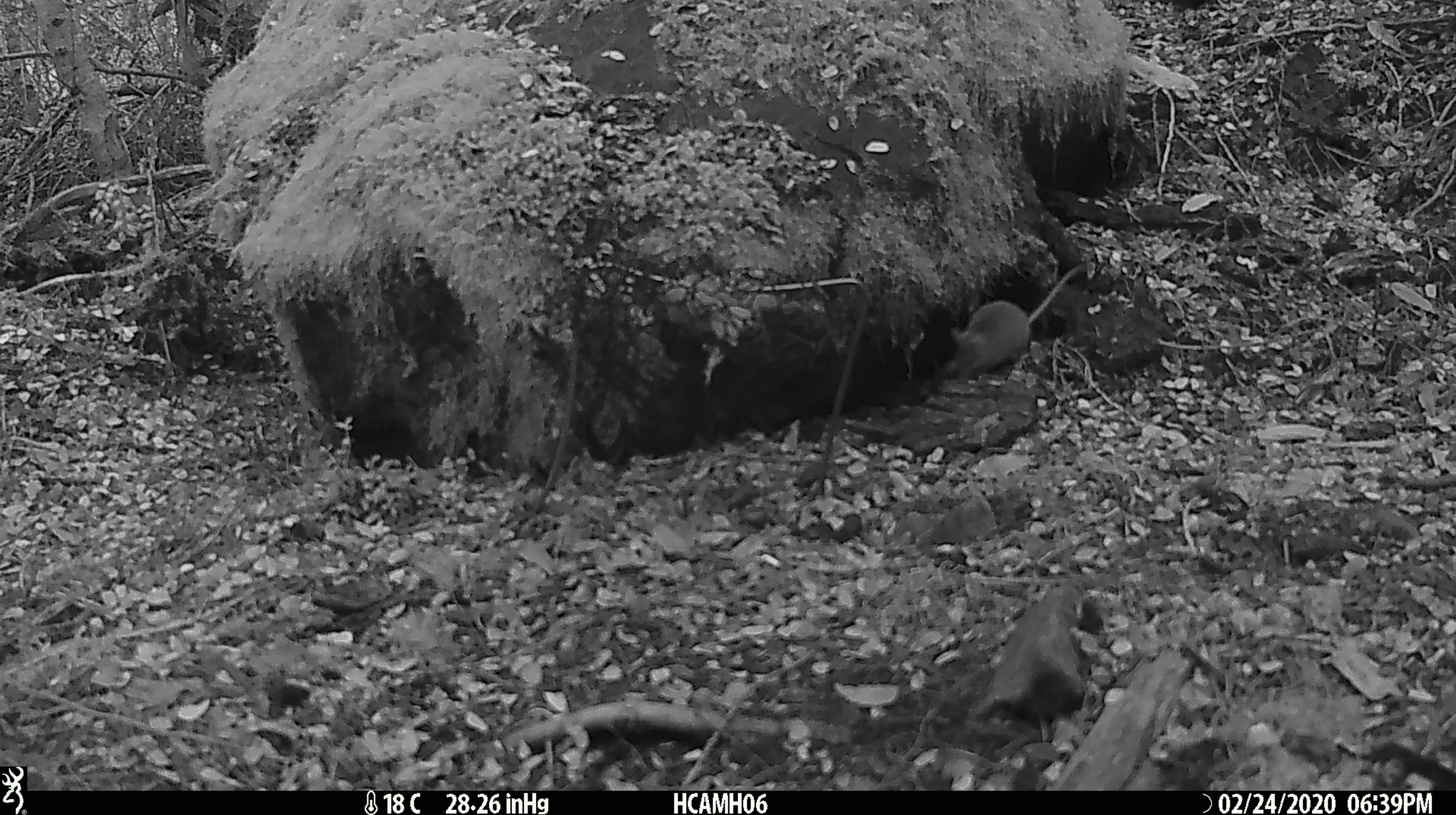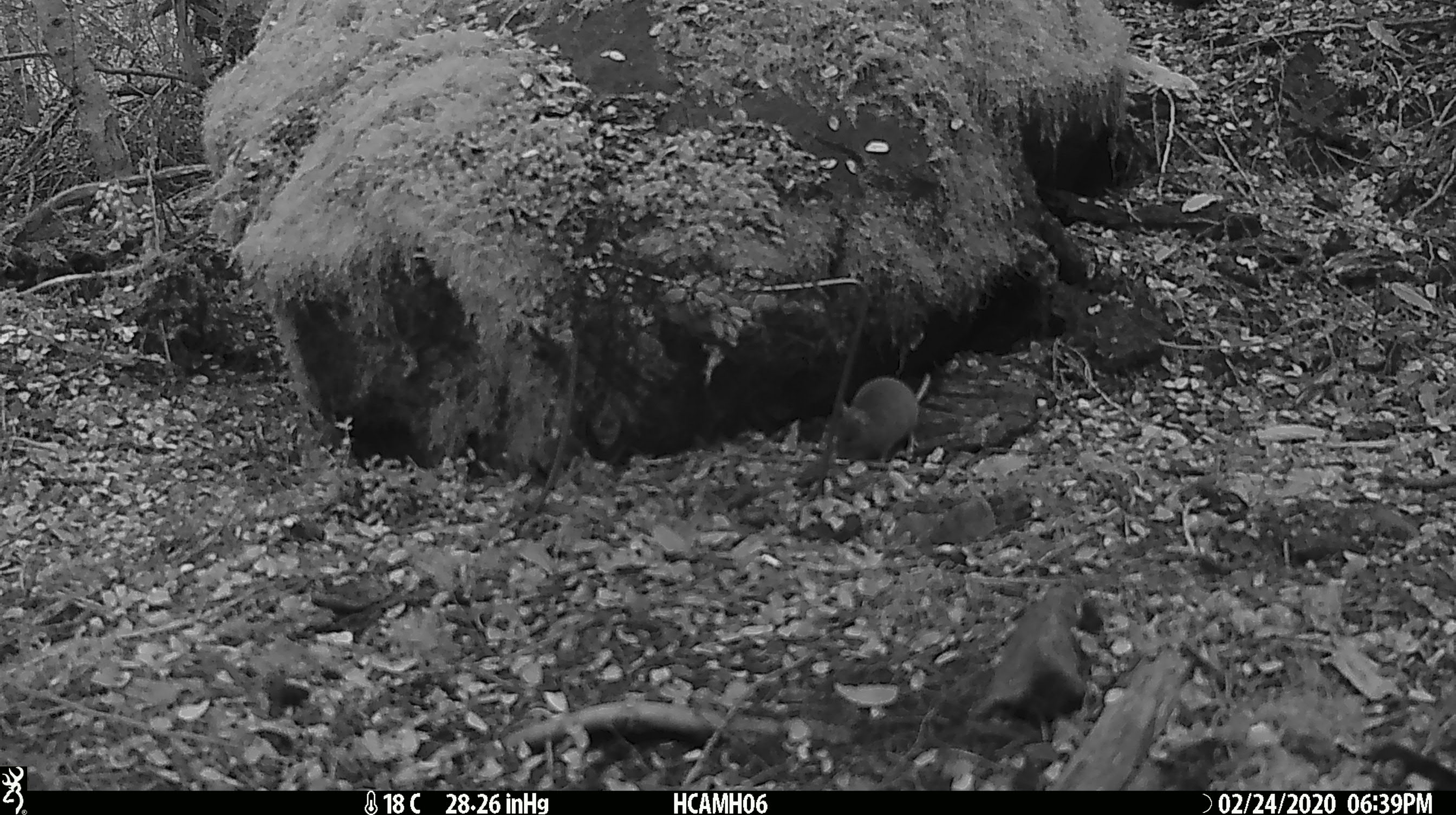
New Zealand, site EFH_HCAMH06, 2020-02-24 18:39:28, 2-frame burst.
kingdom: Animalia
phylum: Chordata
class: Mammalia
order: Rodentia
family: Muridae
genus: Mus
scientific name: Mus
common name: mouse